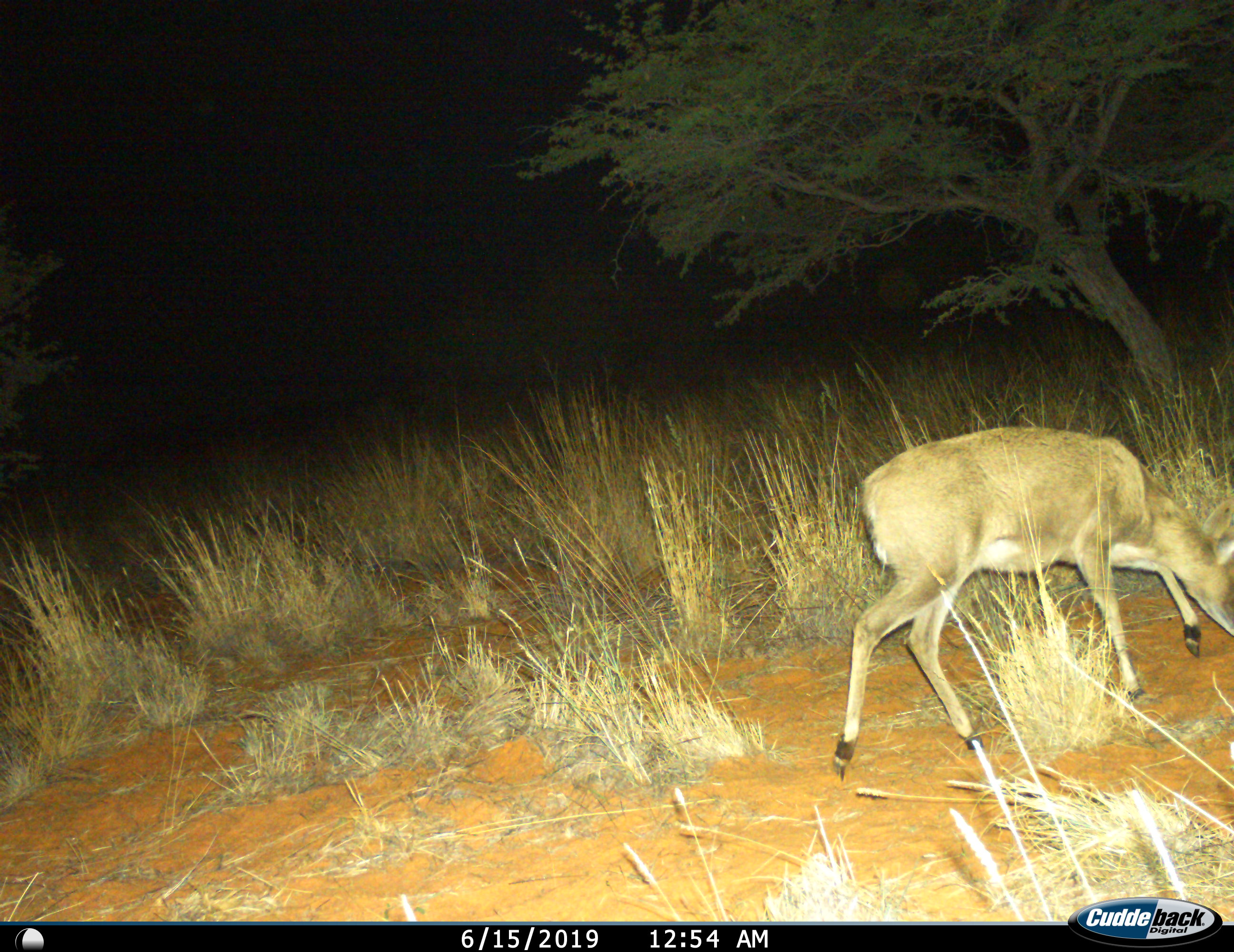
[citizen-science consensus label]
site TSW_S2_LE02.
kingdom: Animalia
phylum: Chordata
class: Mammalia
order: Artiodactyla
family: Bovidae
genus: Sylvicapra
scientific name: Sylvicapra grimmia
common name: common duiker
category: duikercommongrey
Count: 1.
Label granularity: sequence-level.